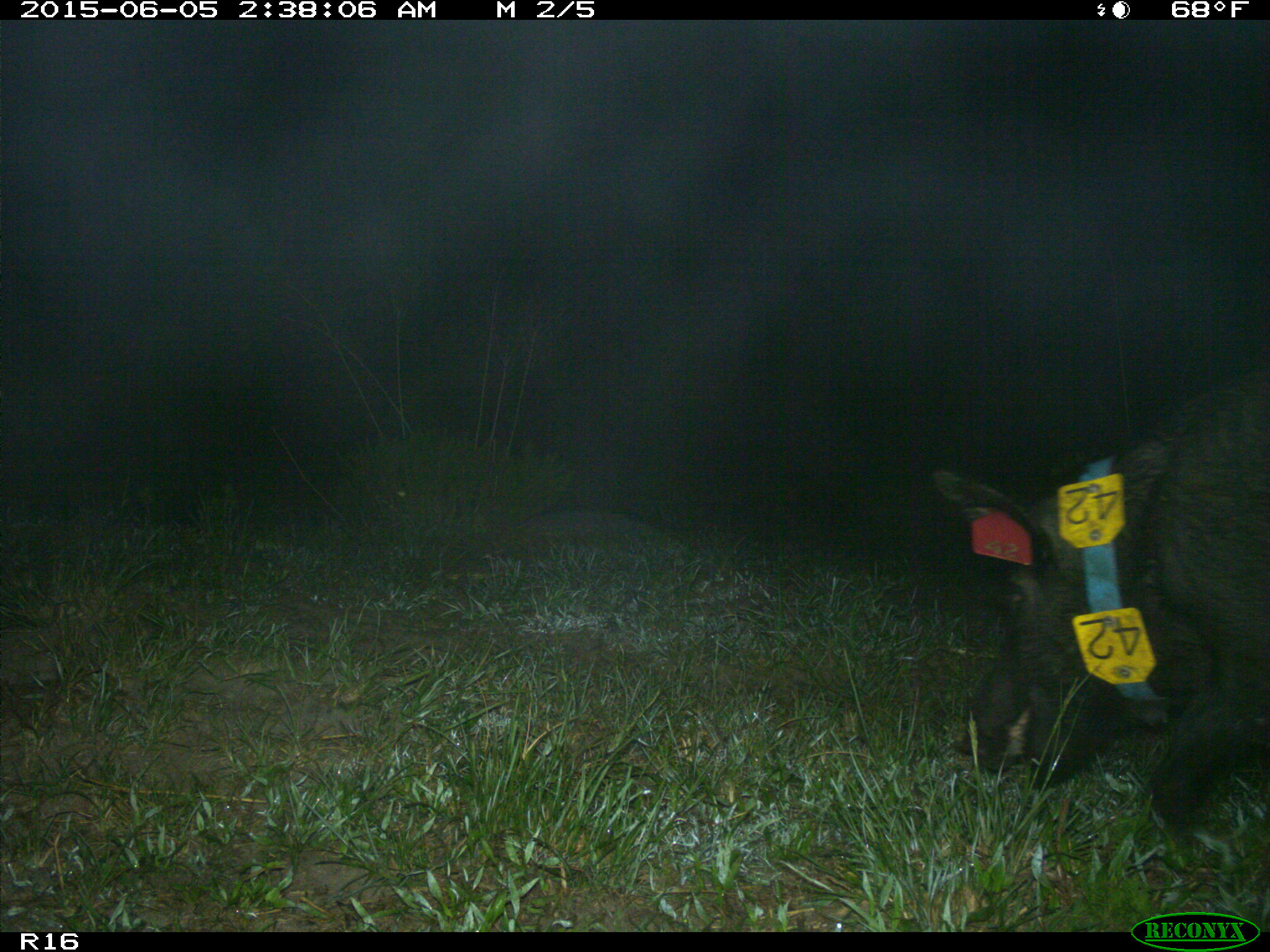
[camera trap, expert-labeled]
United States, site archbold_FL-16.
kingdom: Animalia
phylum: Chordata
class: Mammalia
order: Artiodactyla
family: Suidae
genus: Sus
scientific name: Sus scrofa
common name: wild boar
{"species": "Sus scrofa (wild boar)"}